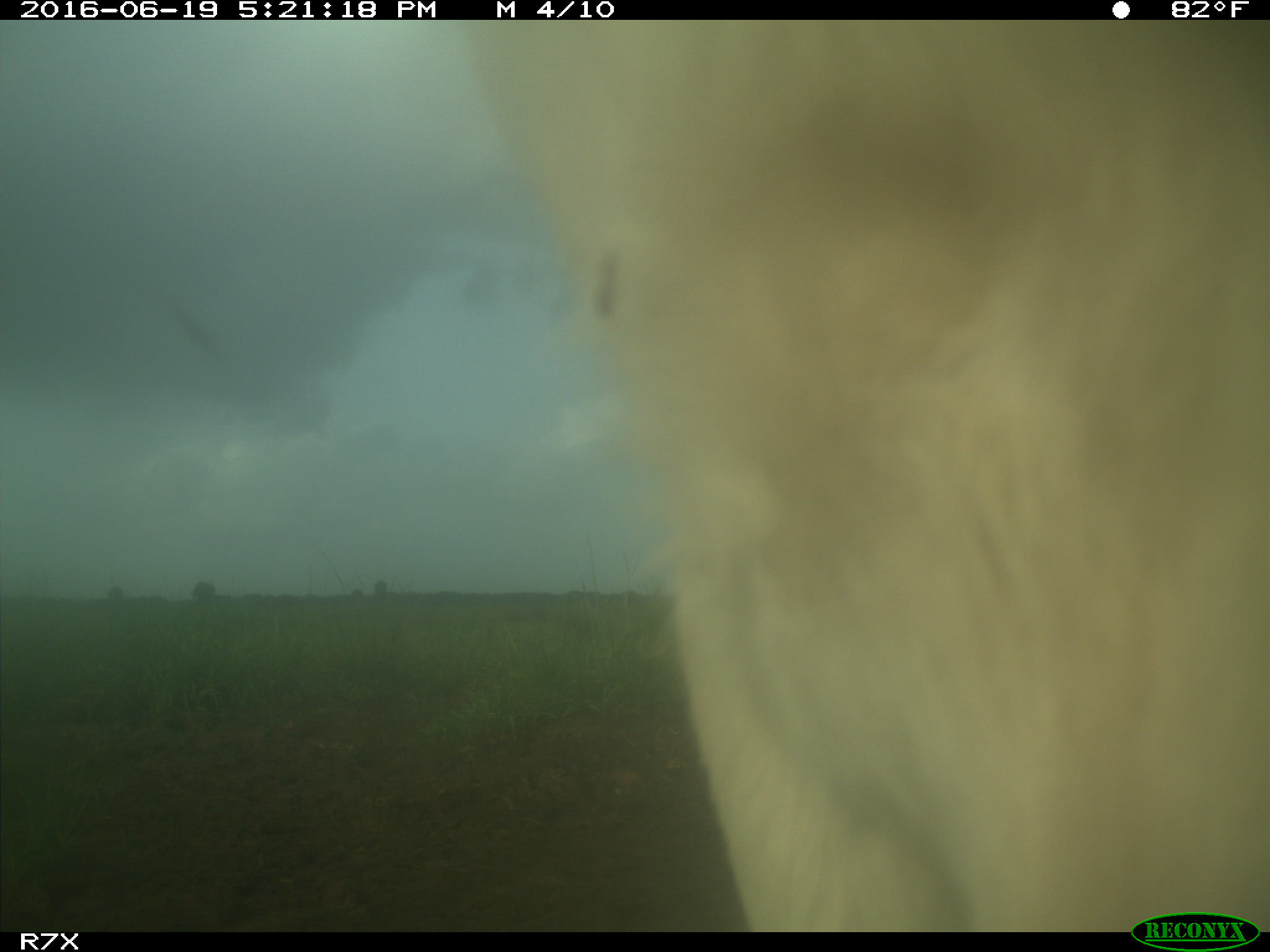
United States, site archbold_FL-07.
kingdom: Animalia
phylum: Chordata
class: Mammalia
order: Artiodactyla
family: Bovidae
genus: Bos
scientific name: Bos taurus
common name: domestic cow